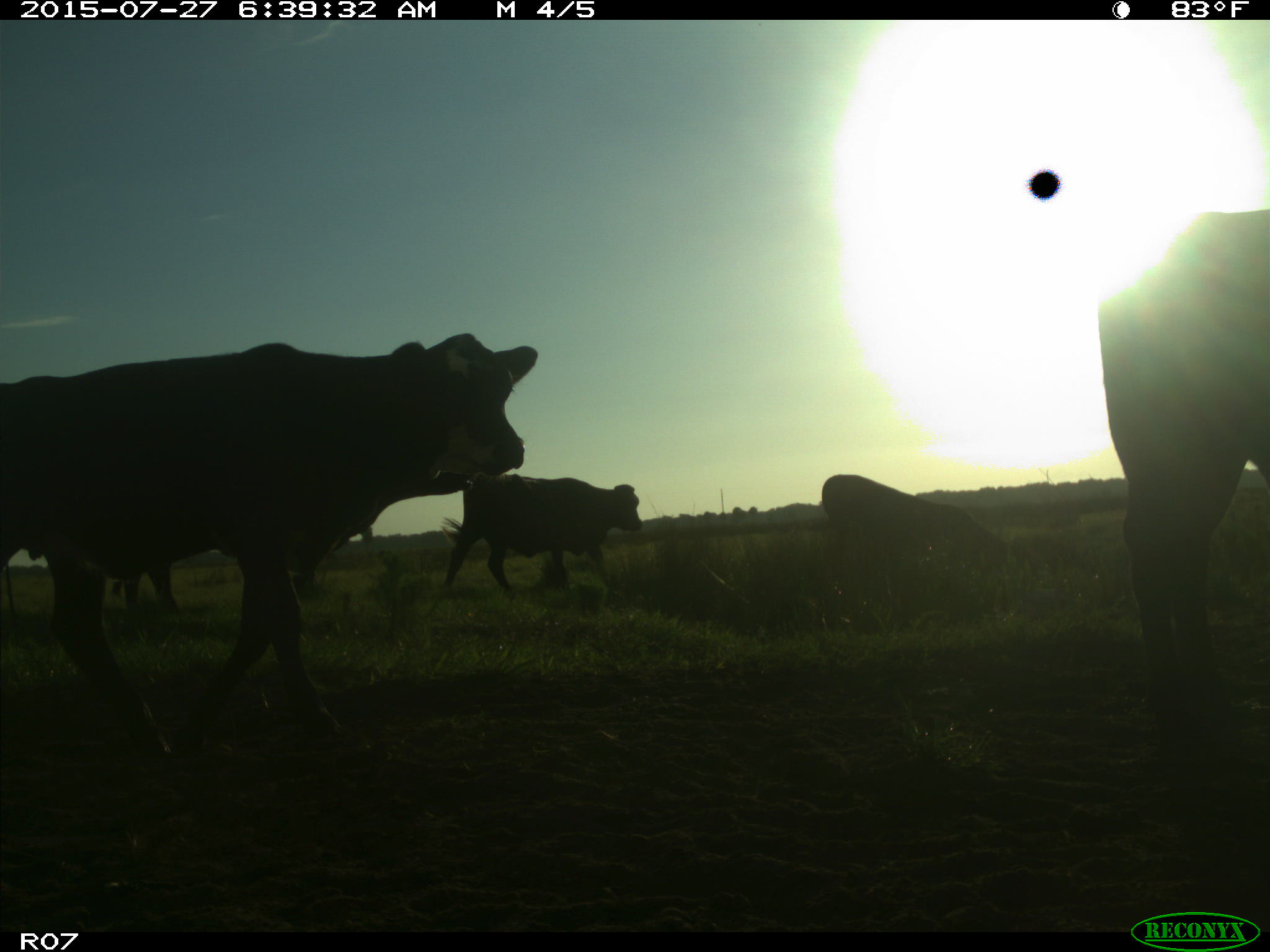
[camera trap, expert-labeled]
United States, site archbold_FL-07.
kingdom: Animalia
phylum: Chordata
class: Mammalia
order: Artiodactyla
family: Bovidae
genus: Bos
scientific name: Bos taurus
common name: domestic cow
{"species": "Bos taurus (domestic cow)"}